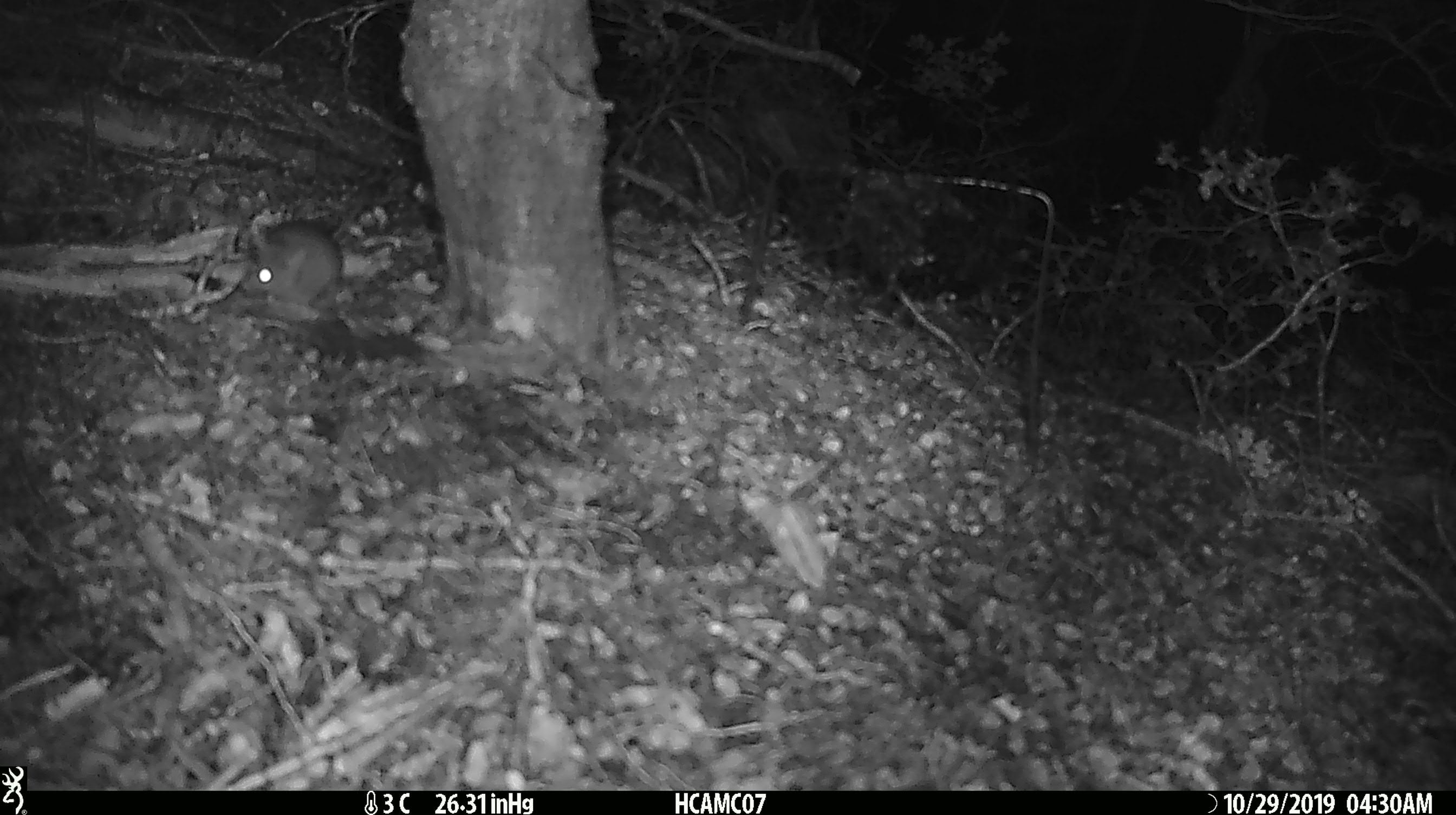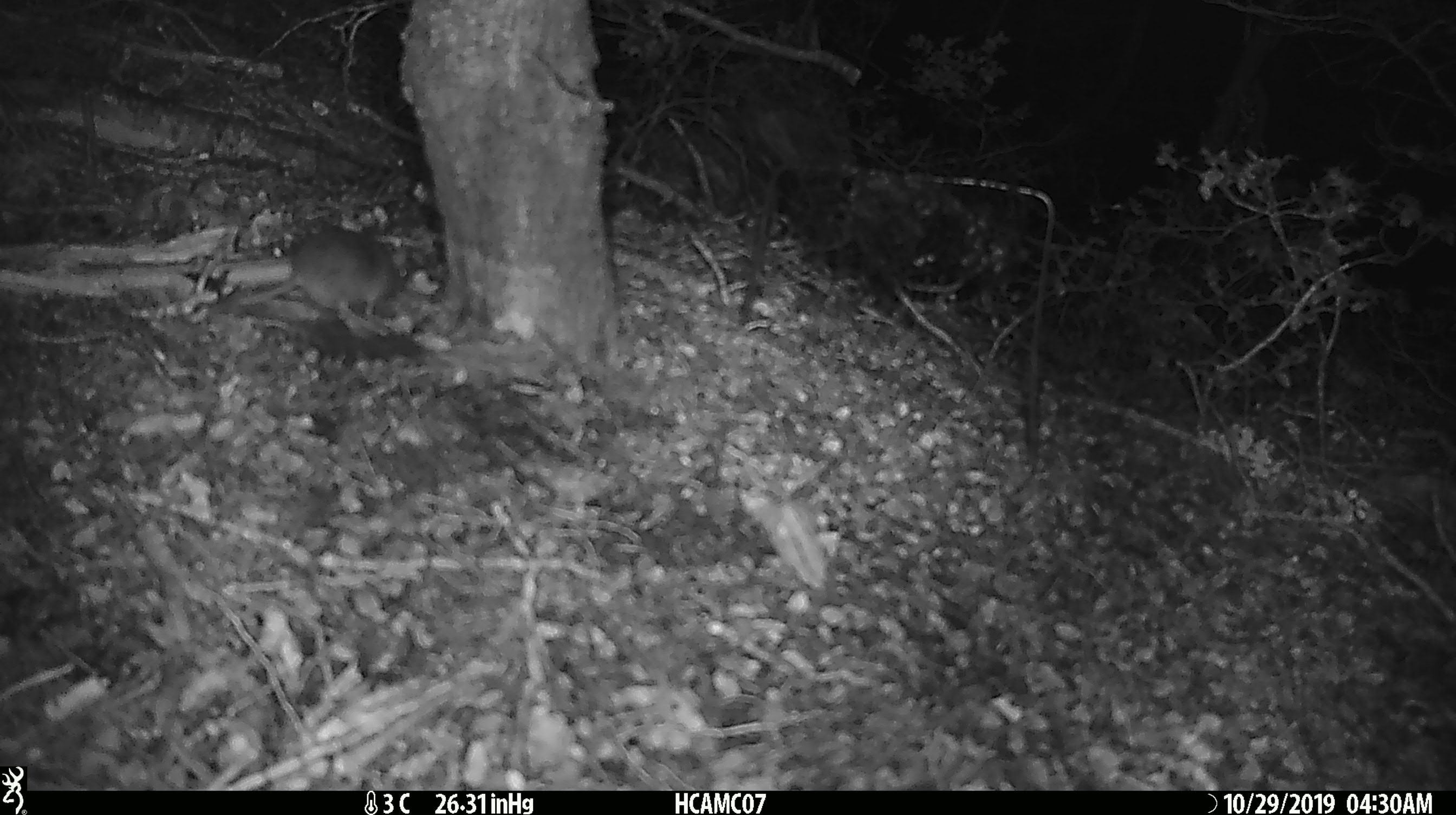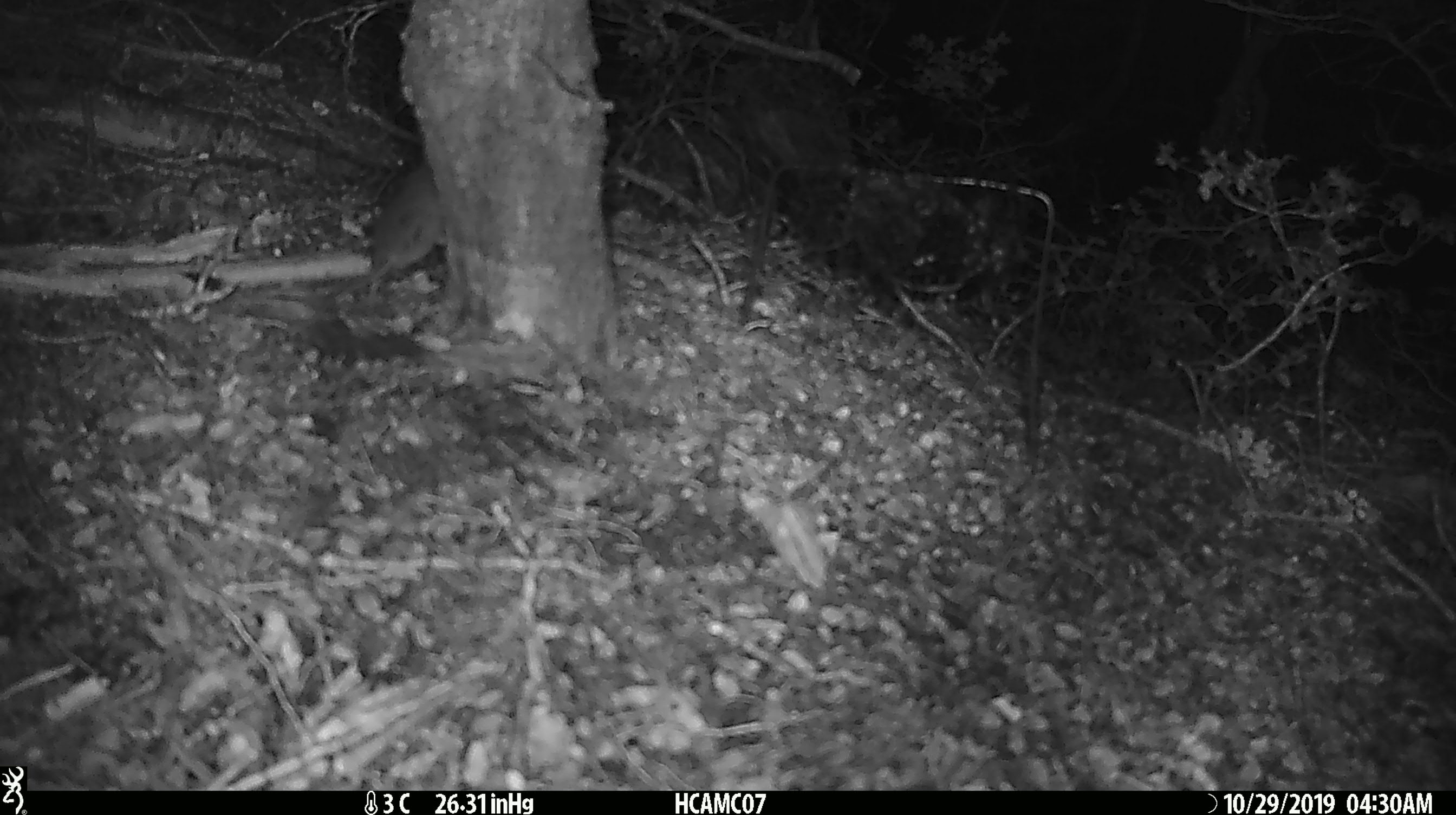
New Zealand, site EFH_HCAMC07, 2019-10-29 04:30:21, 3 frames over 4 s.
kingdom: Animalia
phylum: Chordata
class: Mammalia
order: Rodentia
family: Muridae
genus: Mus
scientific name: Mus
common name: mouse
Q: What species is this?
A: Mouse (Mus).